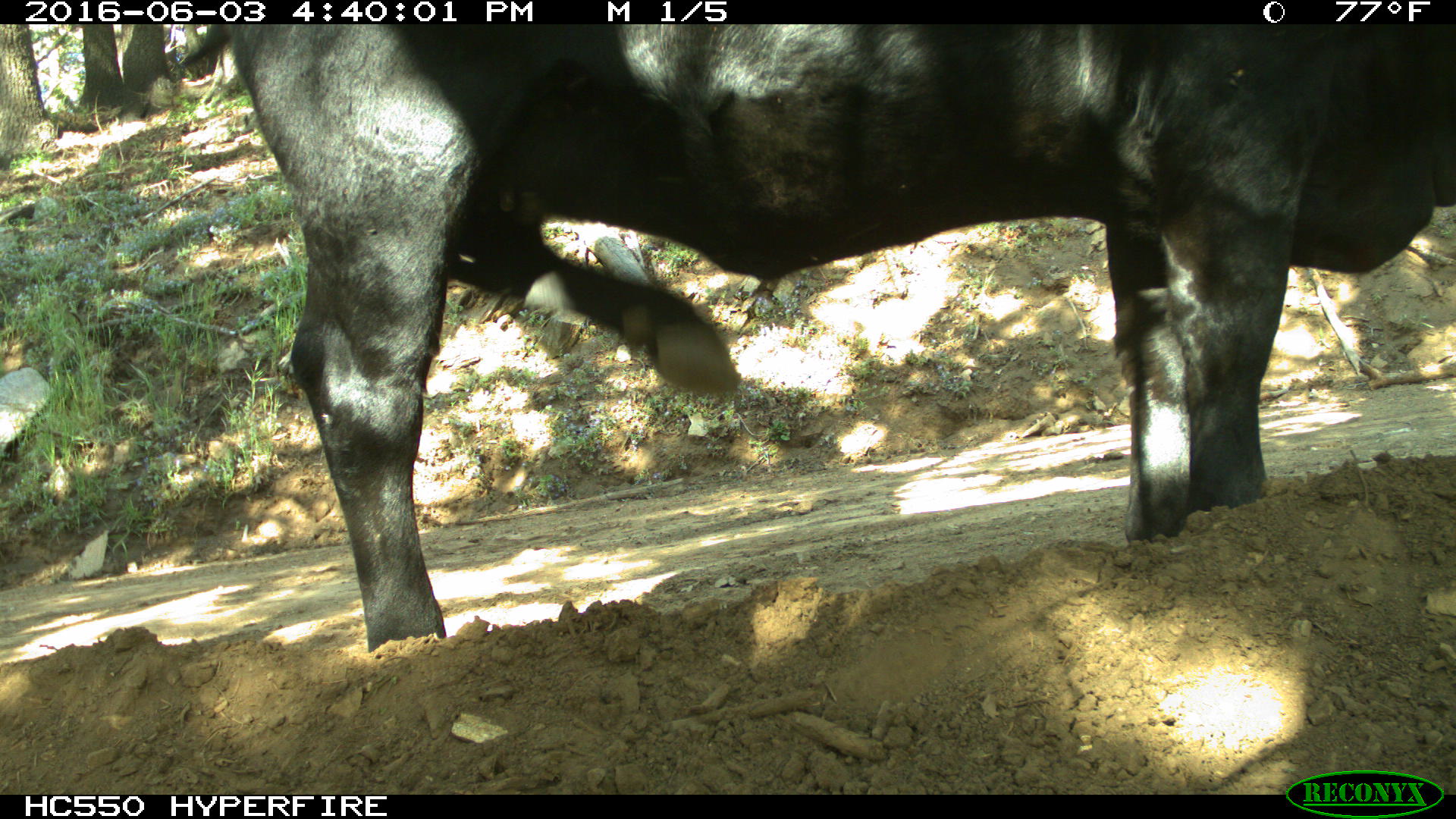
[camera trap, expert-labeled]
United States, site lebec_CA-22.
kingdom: Animalia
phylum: Chordata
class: Mammalia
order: Artiodactyla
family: Bovidae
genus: Bos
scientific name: Bos taurus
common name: domestic cow